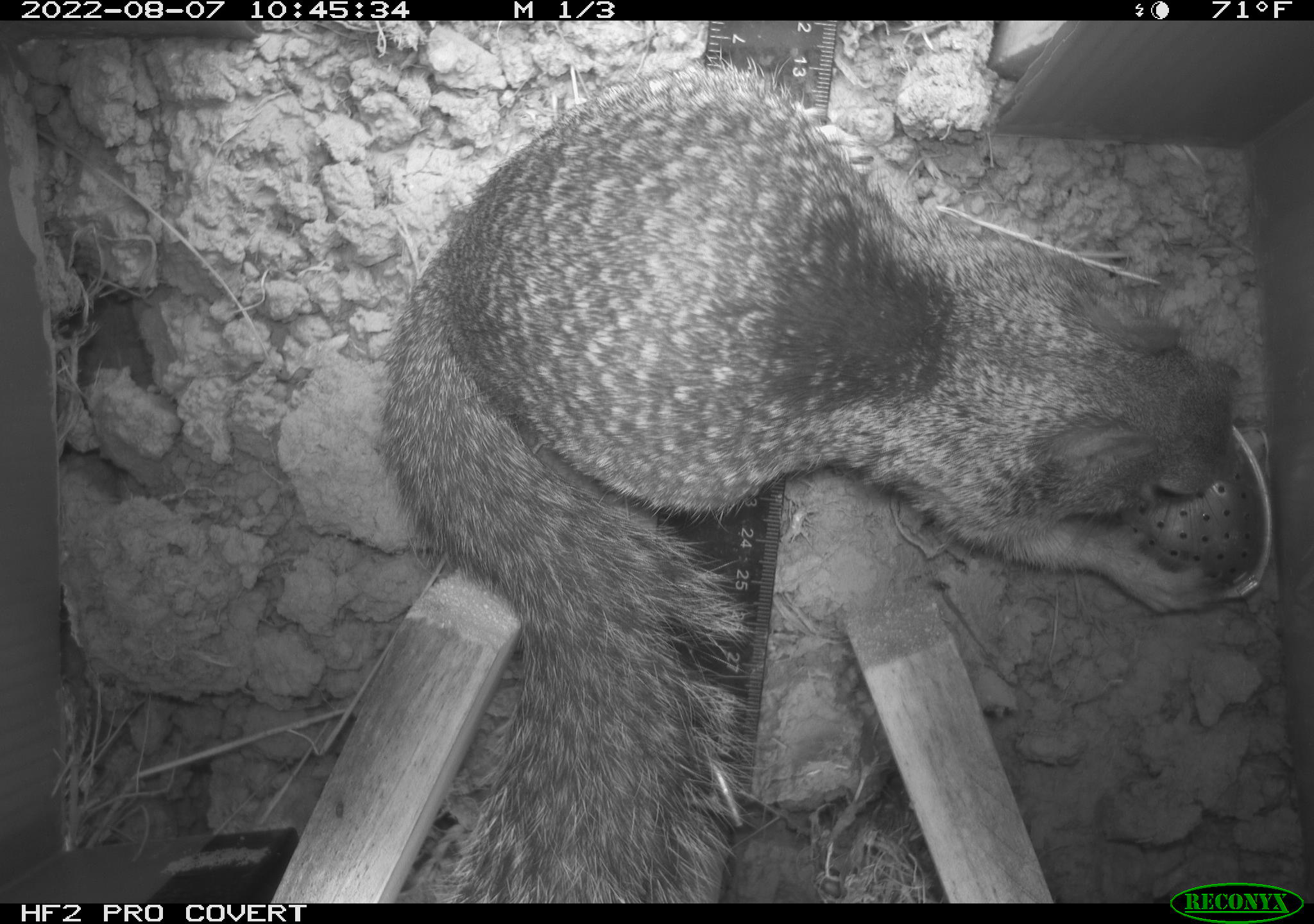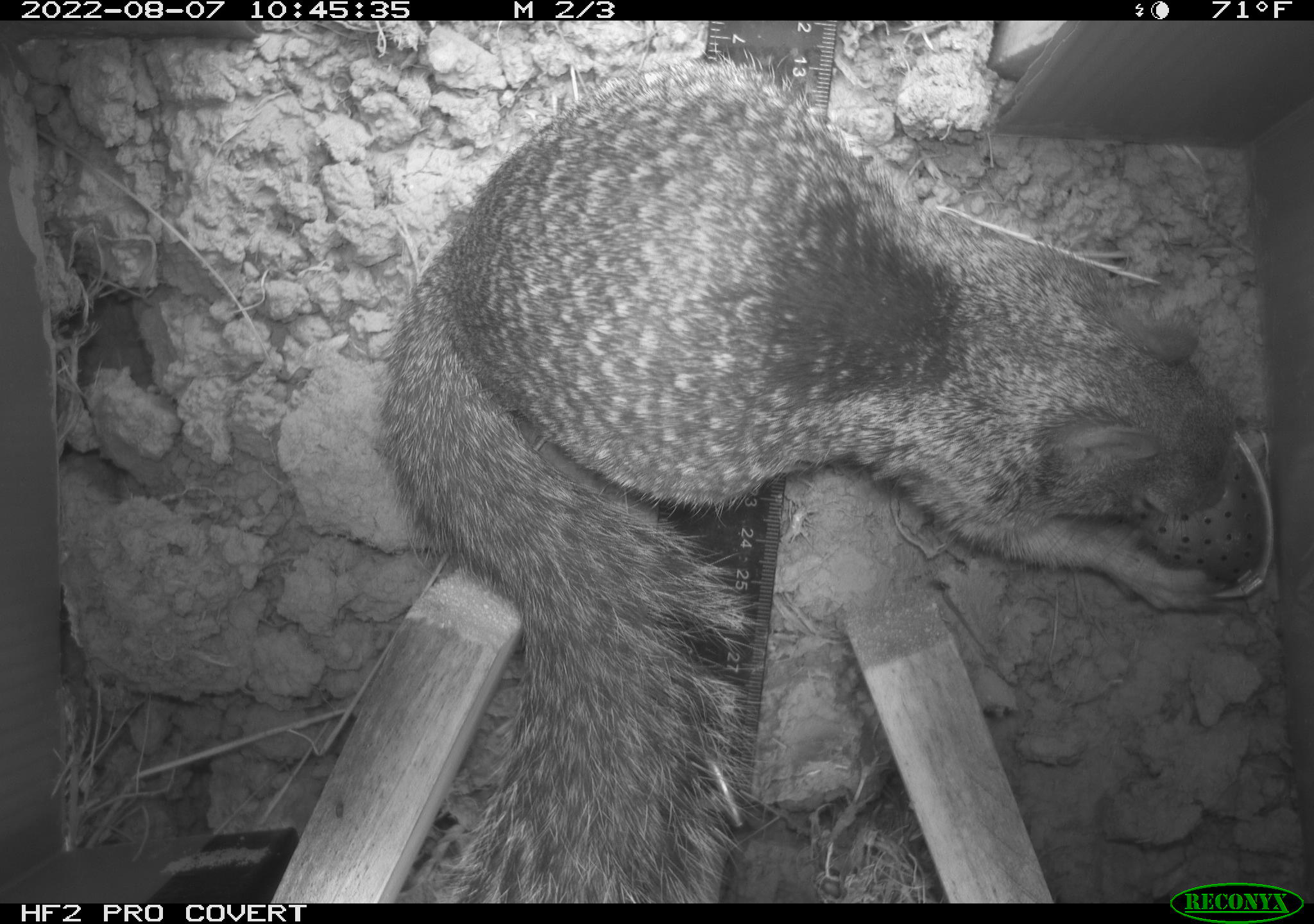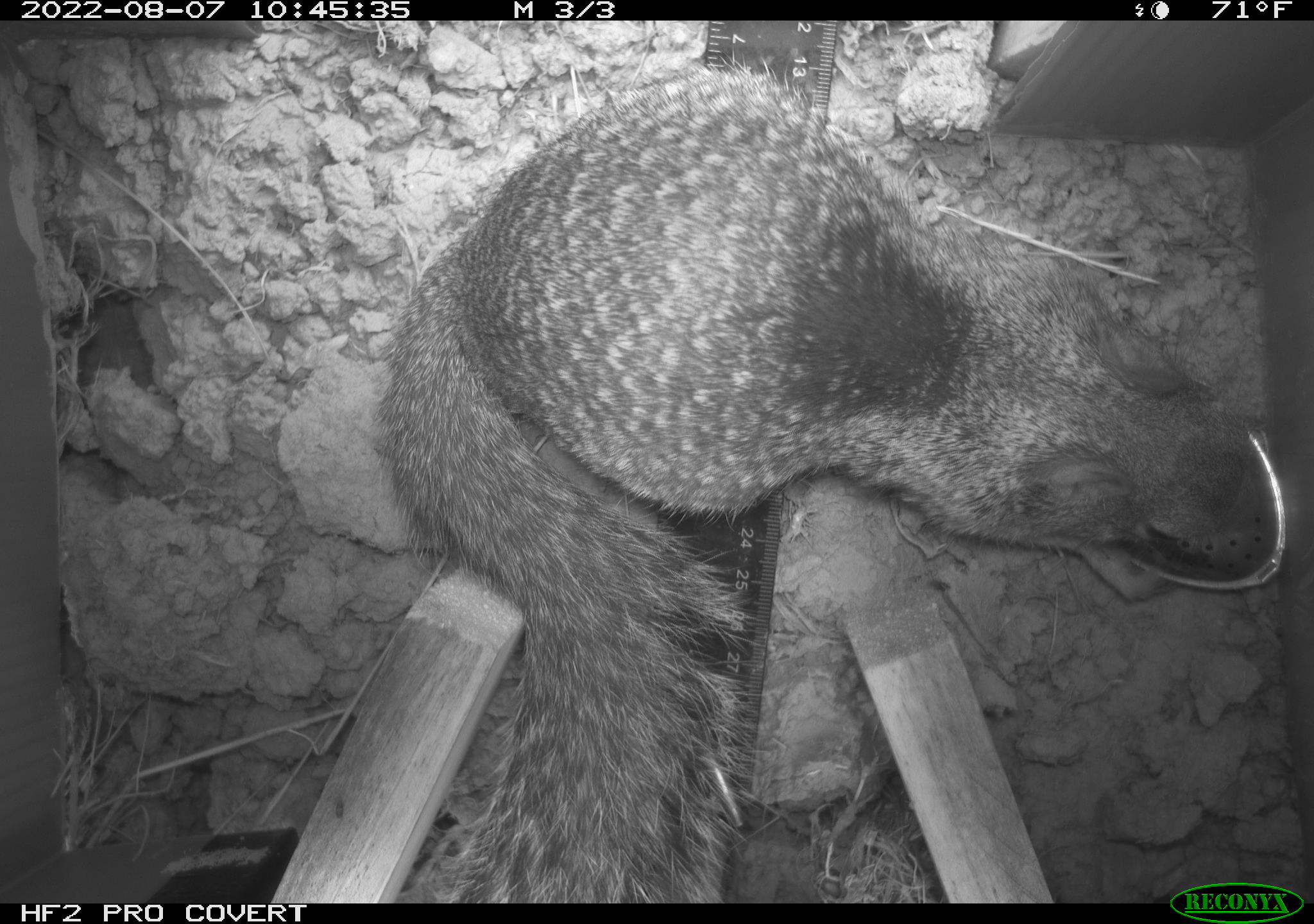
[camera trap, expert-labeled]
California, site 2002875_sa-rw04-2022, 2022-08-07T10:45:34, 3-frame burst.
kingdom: Animalia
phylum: Chordata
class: Mammalia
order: Rodentia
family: Sciuridae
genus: Otospermophilus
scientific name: Otospermophilus beecheyi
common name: california ground squirrel